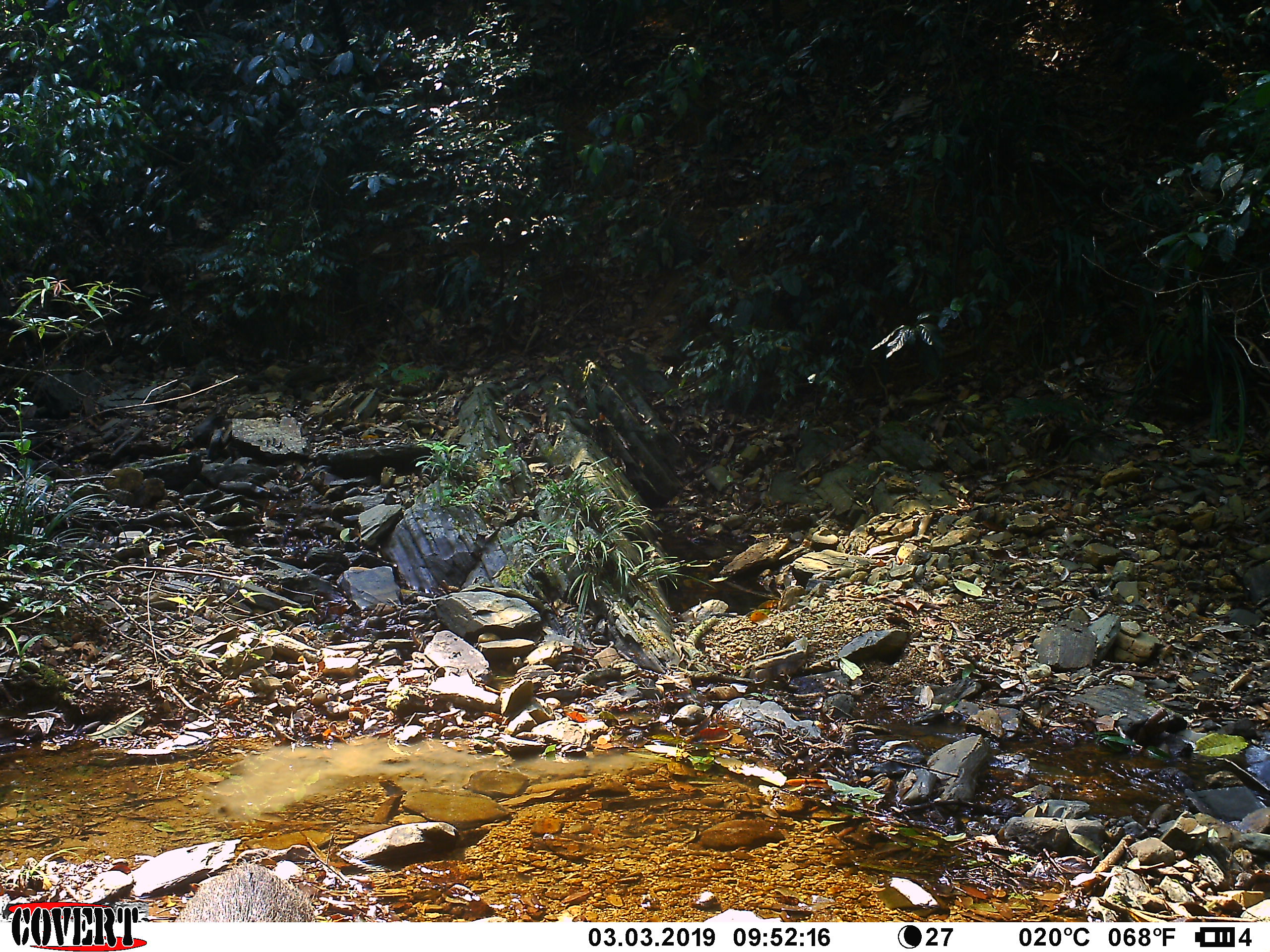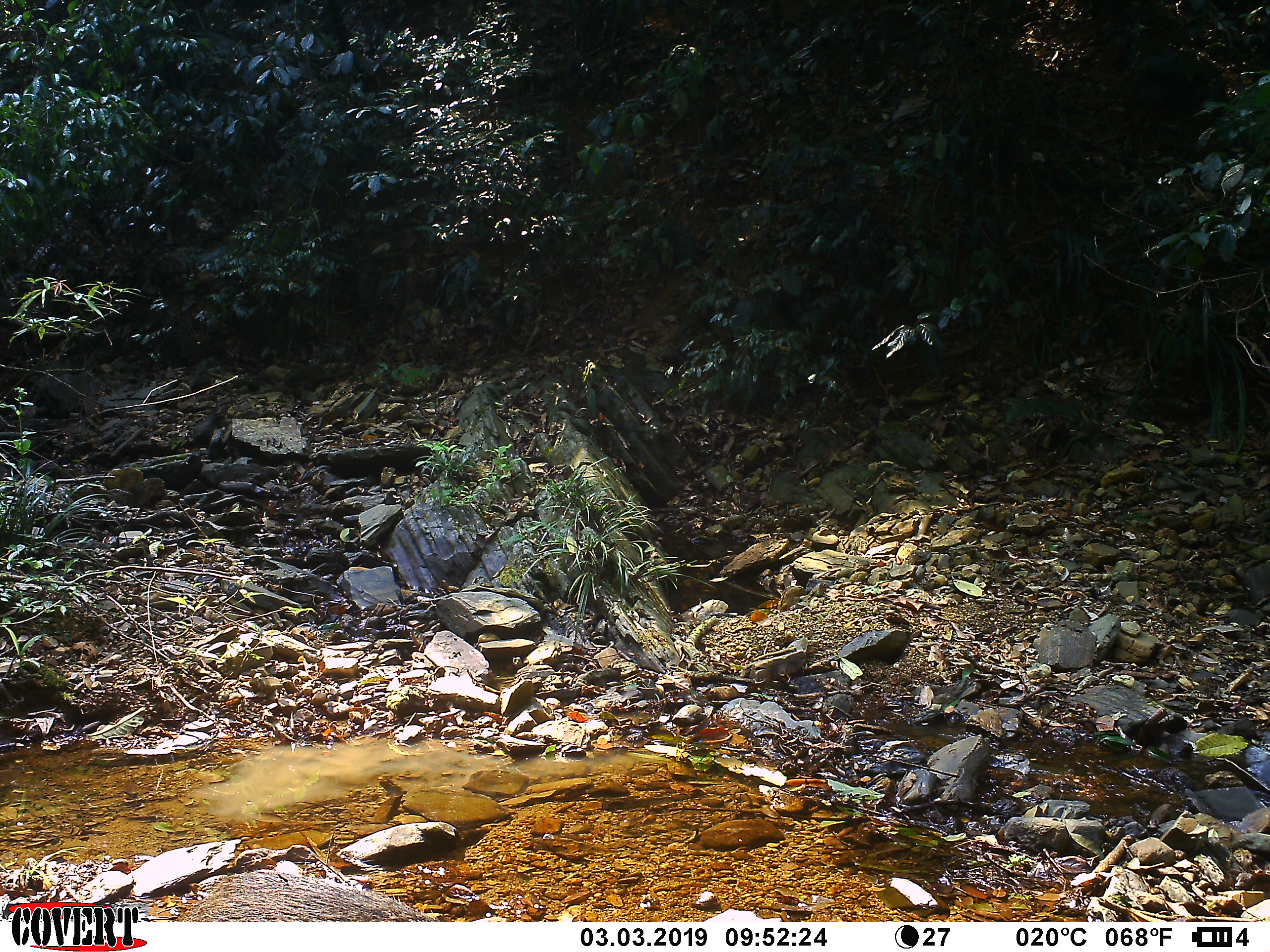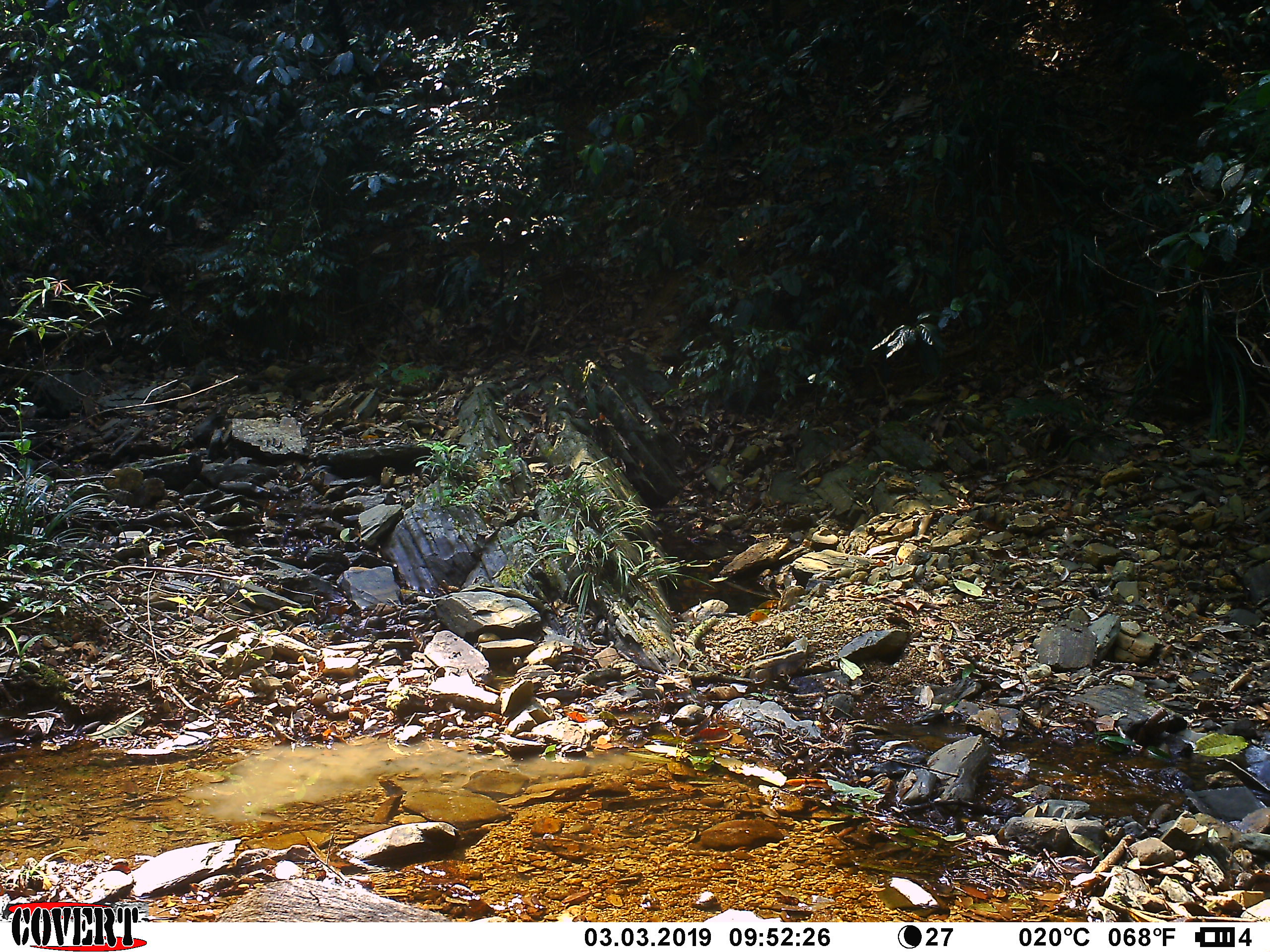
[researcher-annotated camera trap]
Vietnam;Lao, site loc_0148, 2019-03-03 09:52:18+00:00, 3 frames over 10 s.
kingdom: Animalia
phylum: Chordata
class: Mammalia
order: Artiodactyla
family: Suidae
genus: Sus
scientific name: Sus scrofa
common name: eurasian wild pig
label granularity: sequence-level